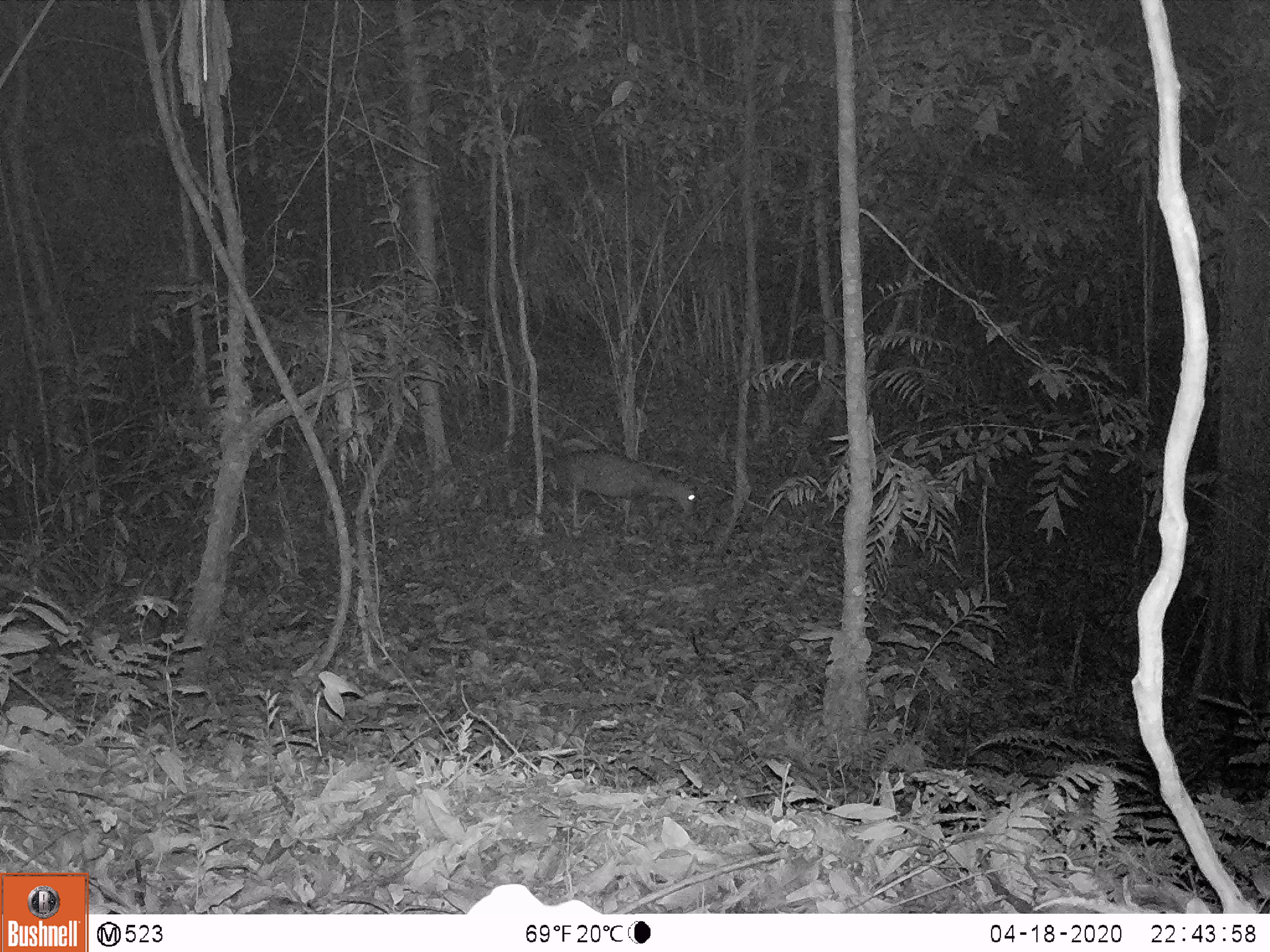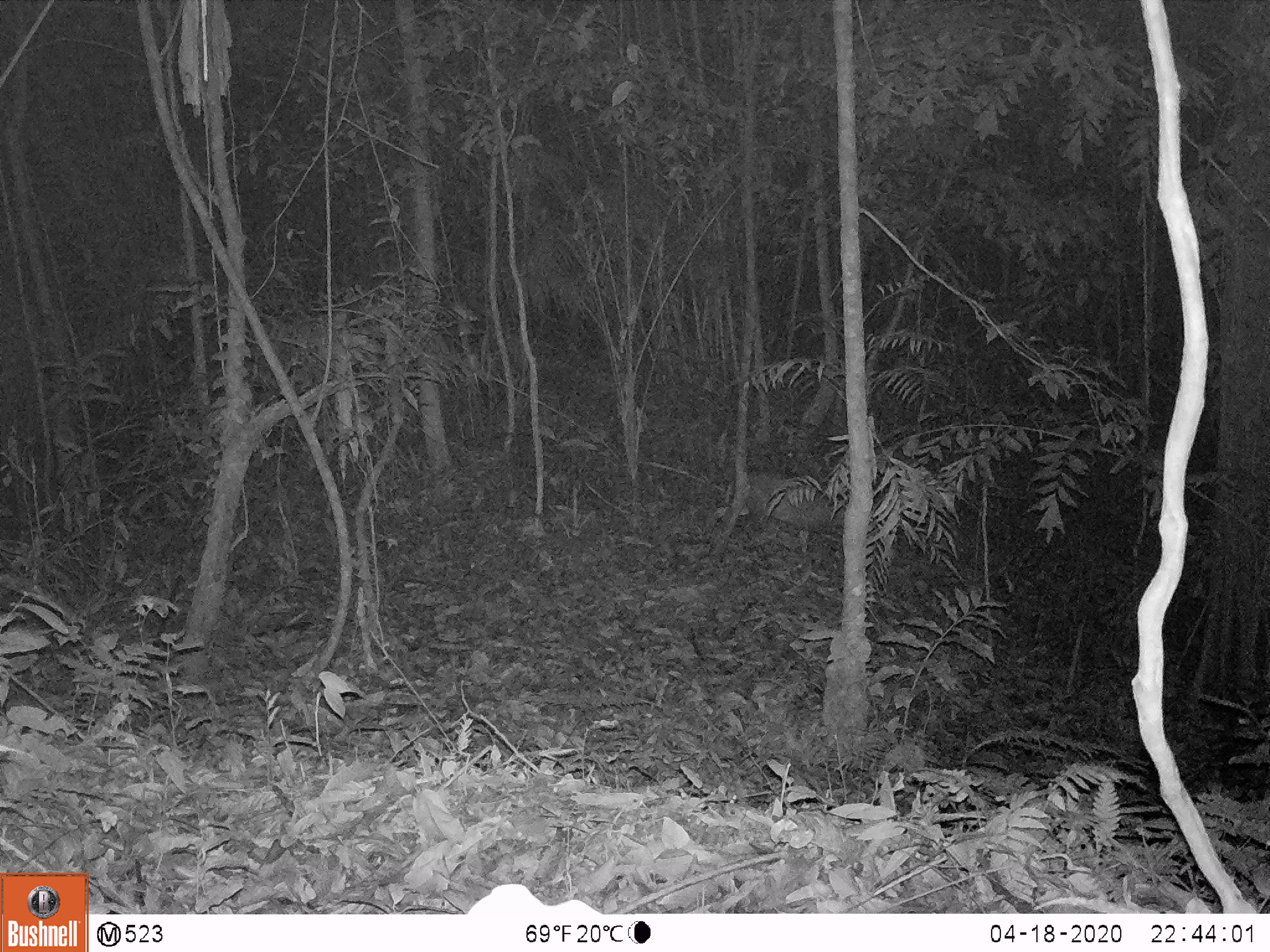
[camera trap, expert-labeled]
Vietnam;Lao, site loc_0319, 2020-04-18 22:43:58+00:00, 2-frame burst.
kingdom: Animalia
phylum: Chordata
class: Mammalia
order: Artiodactyla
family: Cervidae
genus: Muntiacus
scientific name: Muntiacus rooseveltorum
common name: roosevelt's muntjac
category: roosevelts muntjac group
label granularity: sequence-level